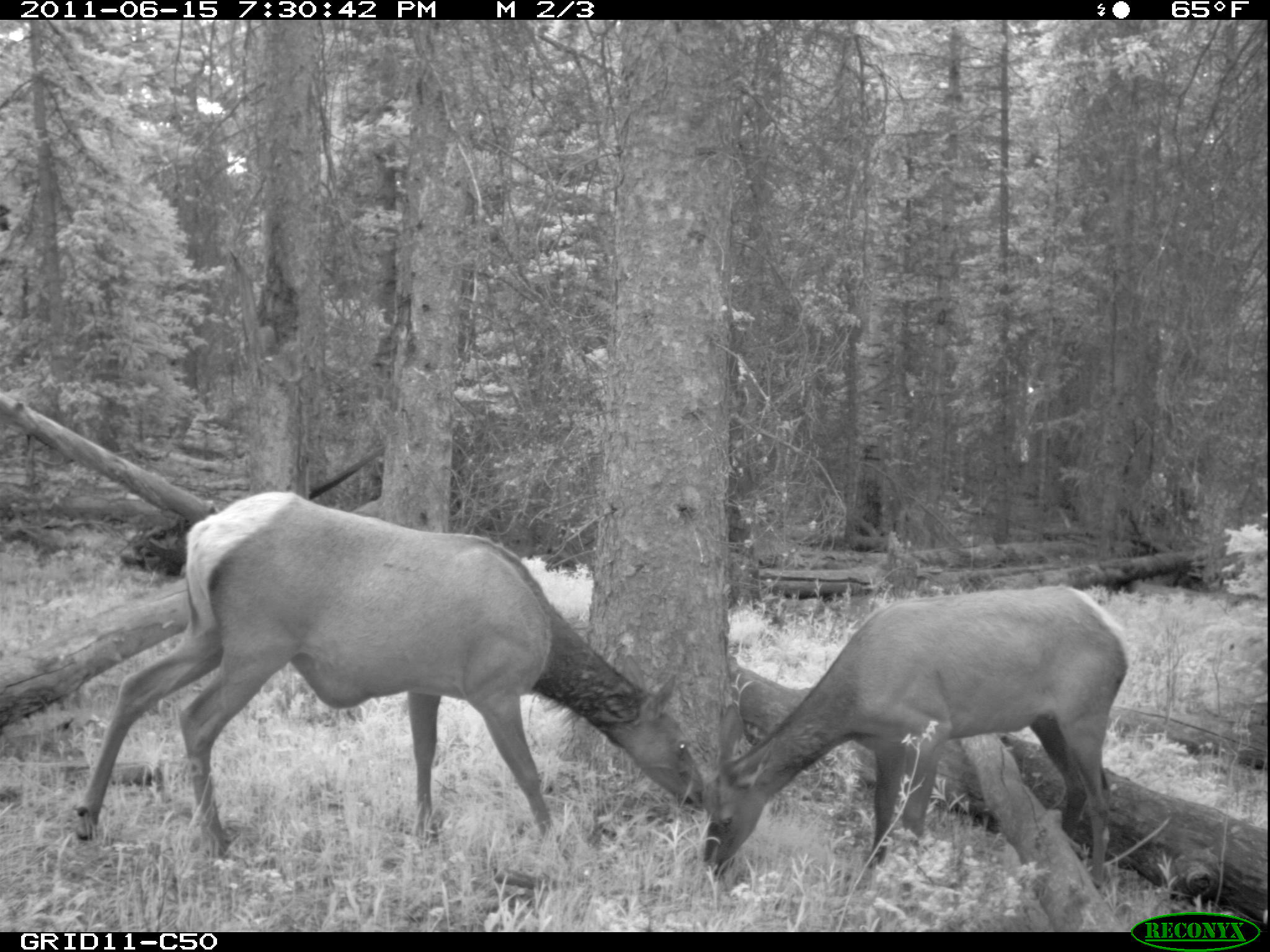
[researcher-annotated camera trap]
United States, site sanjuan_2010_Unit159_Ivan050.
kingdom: Animalia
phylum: Chordata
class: Mammalia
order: Artiodactyla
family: Cervidae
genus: Cervus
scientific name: Cervus elaphus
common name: red deer